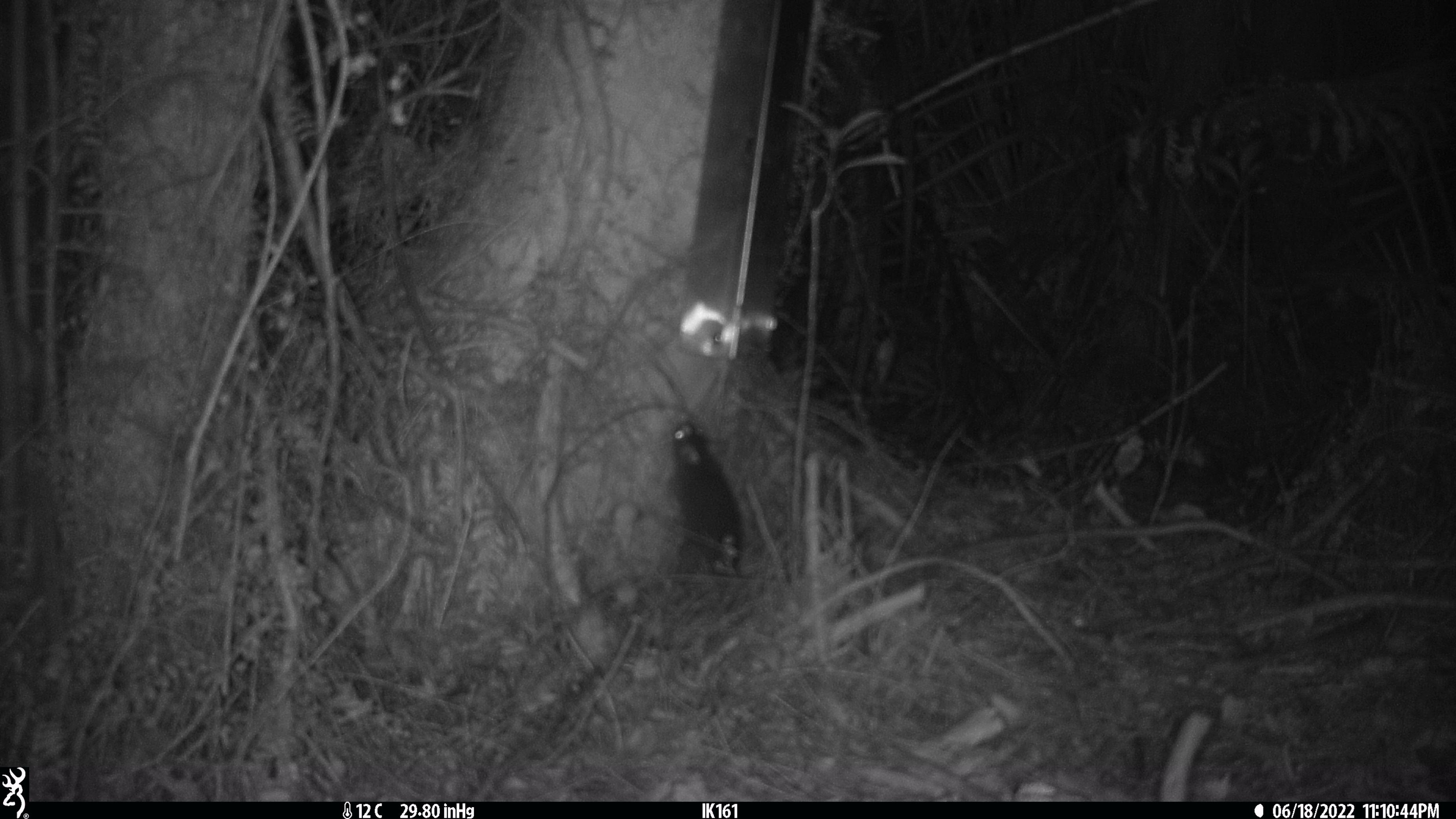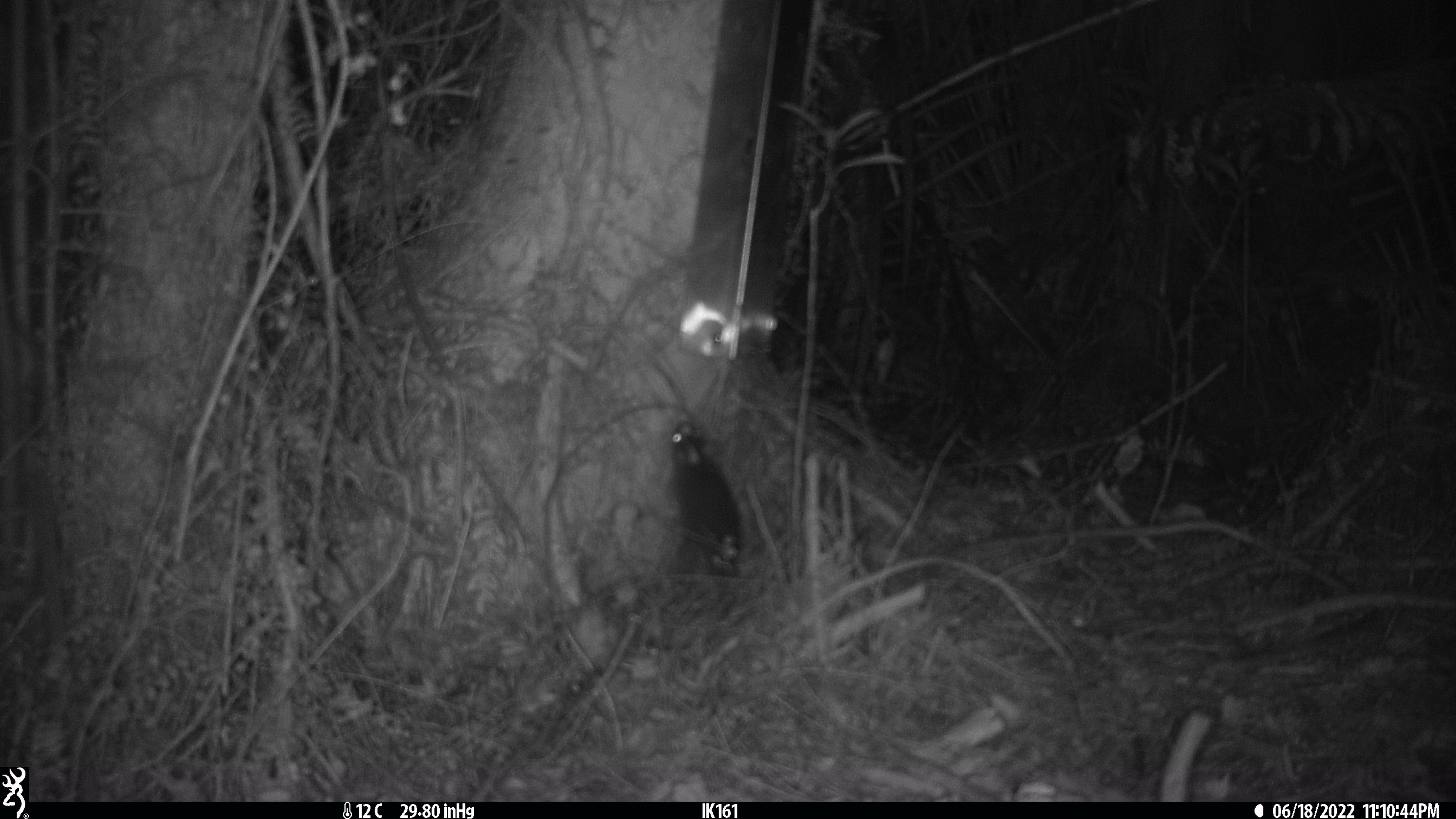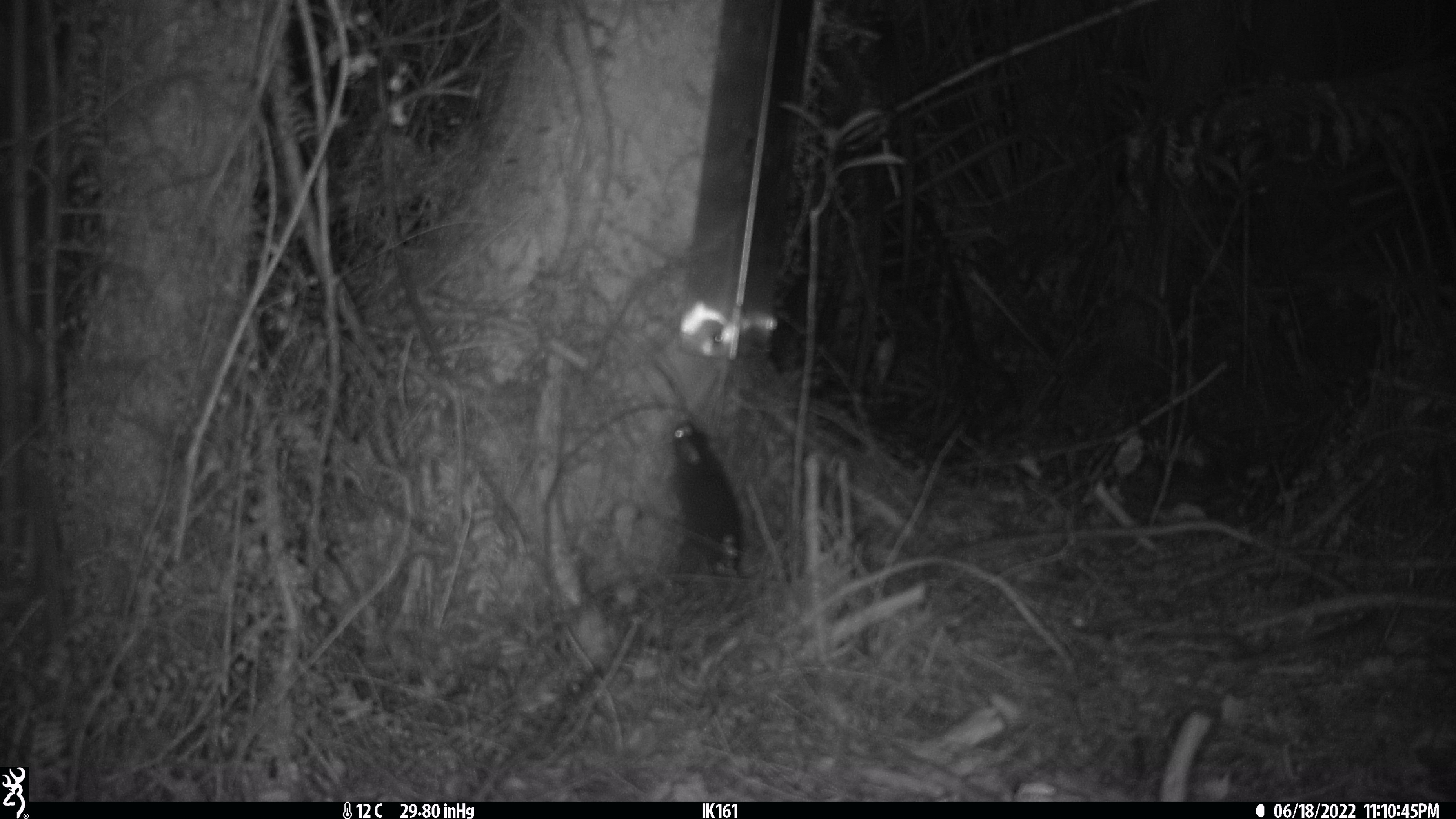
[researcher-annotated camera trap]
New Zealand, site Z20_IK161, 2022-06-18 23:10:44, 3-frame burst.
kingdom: Animalia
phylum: Chordata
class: Mammalia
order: Rodentia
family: Muridae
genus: Rattus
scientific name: Rattus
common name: rat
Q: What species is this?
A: Rat (Rattus).